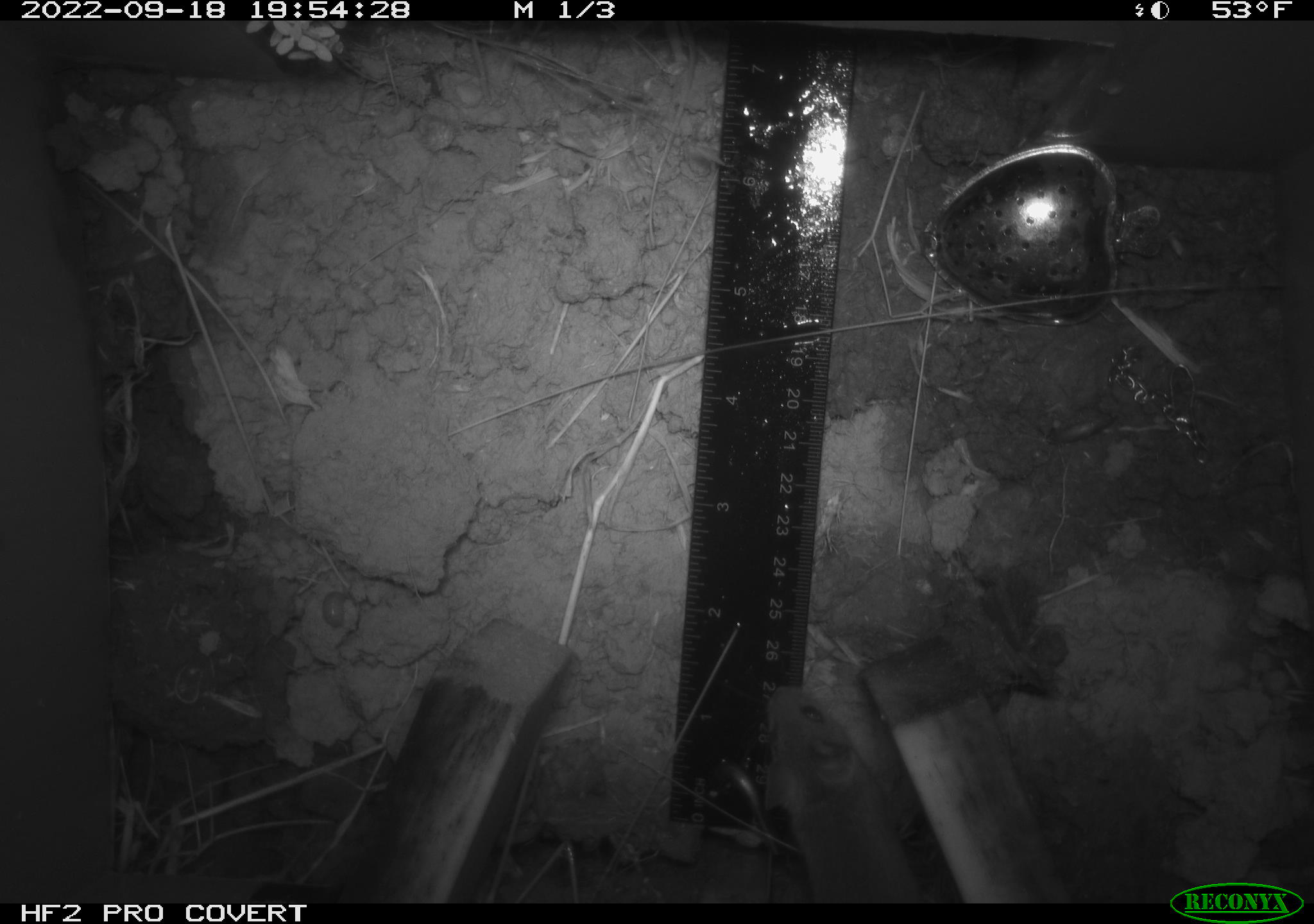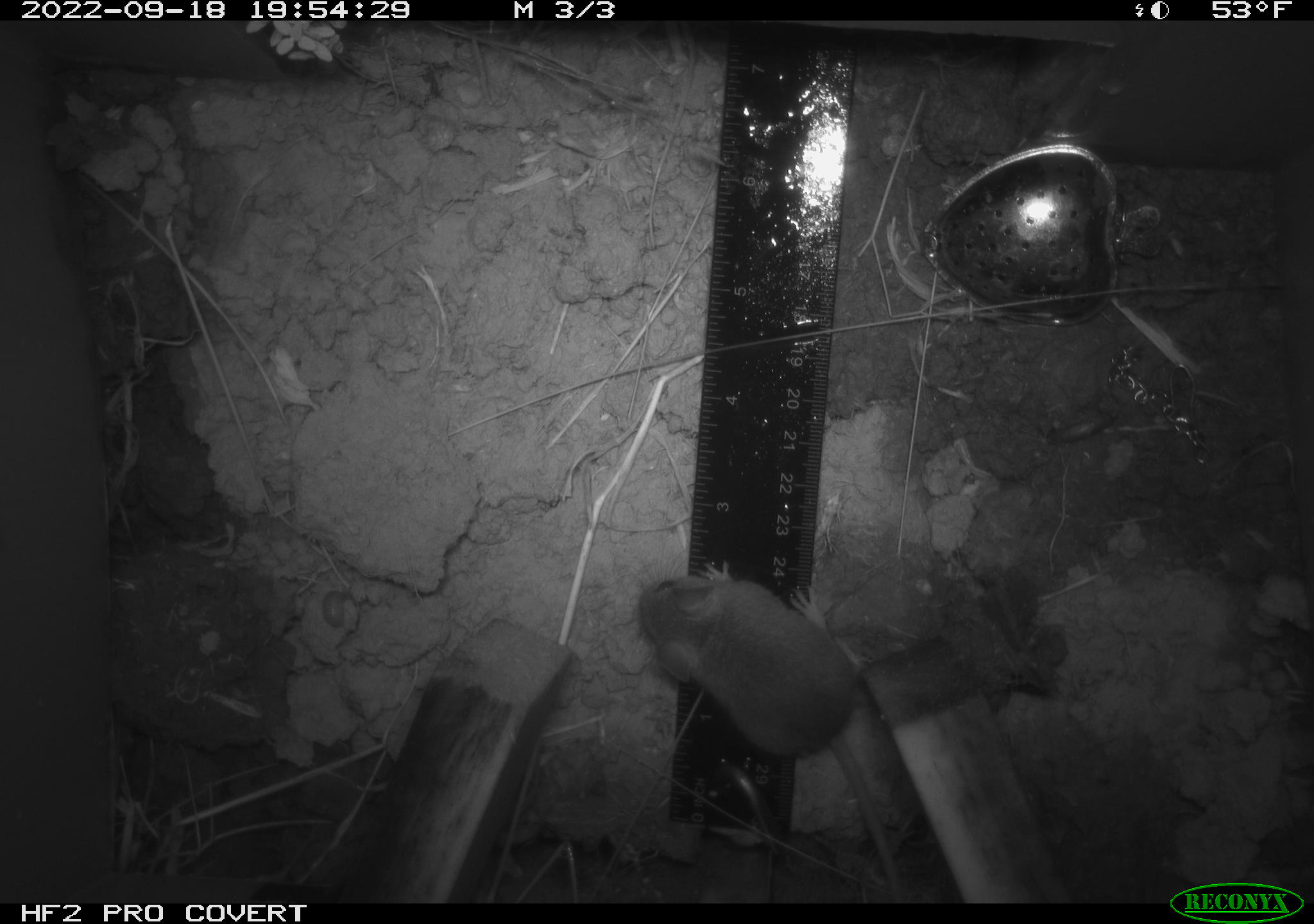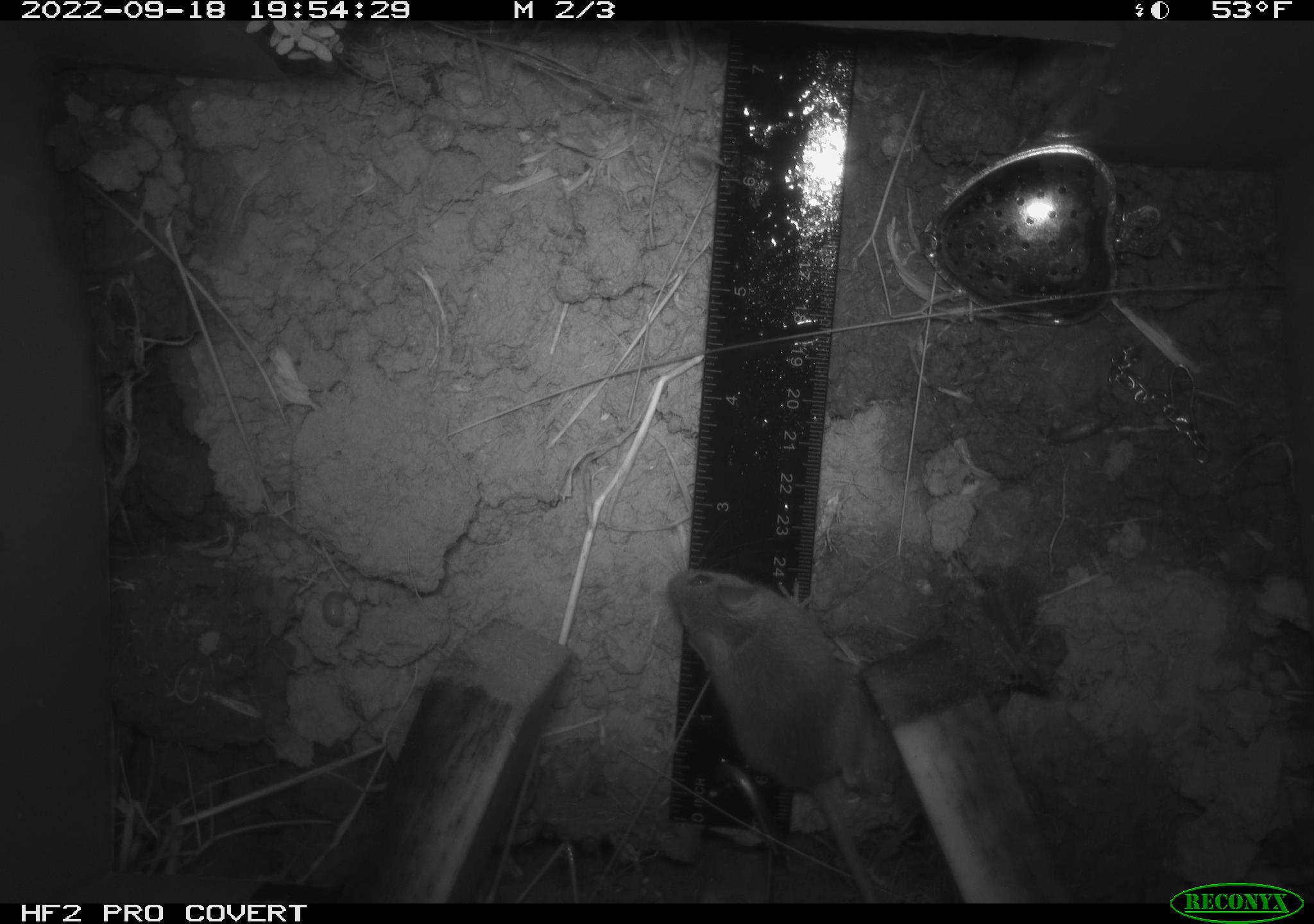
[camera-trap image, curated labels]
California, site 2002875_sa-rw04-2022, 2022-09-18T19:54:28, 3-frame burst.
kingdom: Animalia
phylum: Chordata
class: Mammalia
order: Rodentia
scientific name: Rodentia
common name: mouse species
Mouse species (Rodentia).